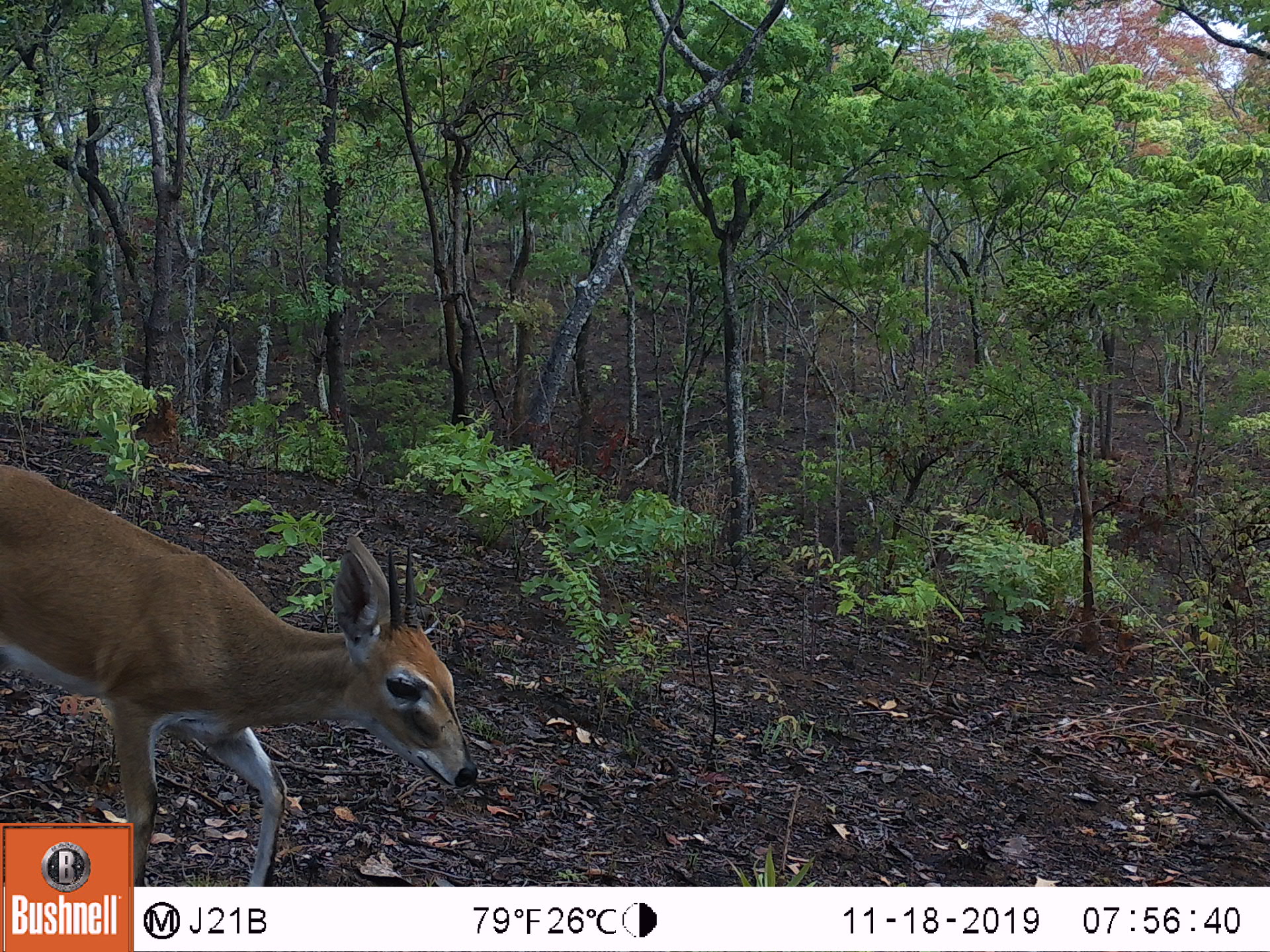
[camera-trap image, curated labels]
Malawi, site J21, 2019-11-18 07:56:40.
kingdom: Animalia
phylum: Chordata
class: Mammalia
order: Artiodactyla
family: Bovidae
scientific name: Antilopinae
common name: small antelope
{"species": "small antelope (Antilopinae)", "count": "1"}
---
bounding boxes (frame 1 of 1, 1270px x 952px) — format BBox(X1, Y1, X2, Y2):
small antelope: BBox(0, 459, 480, 817)